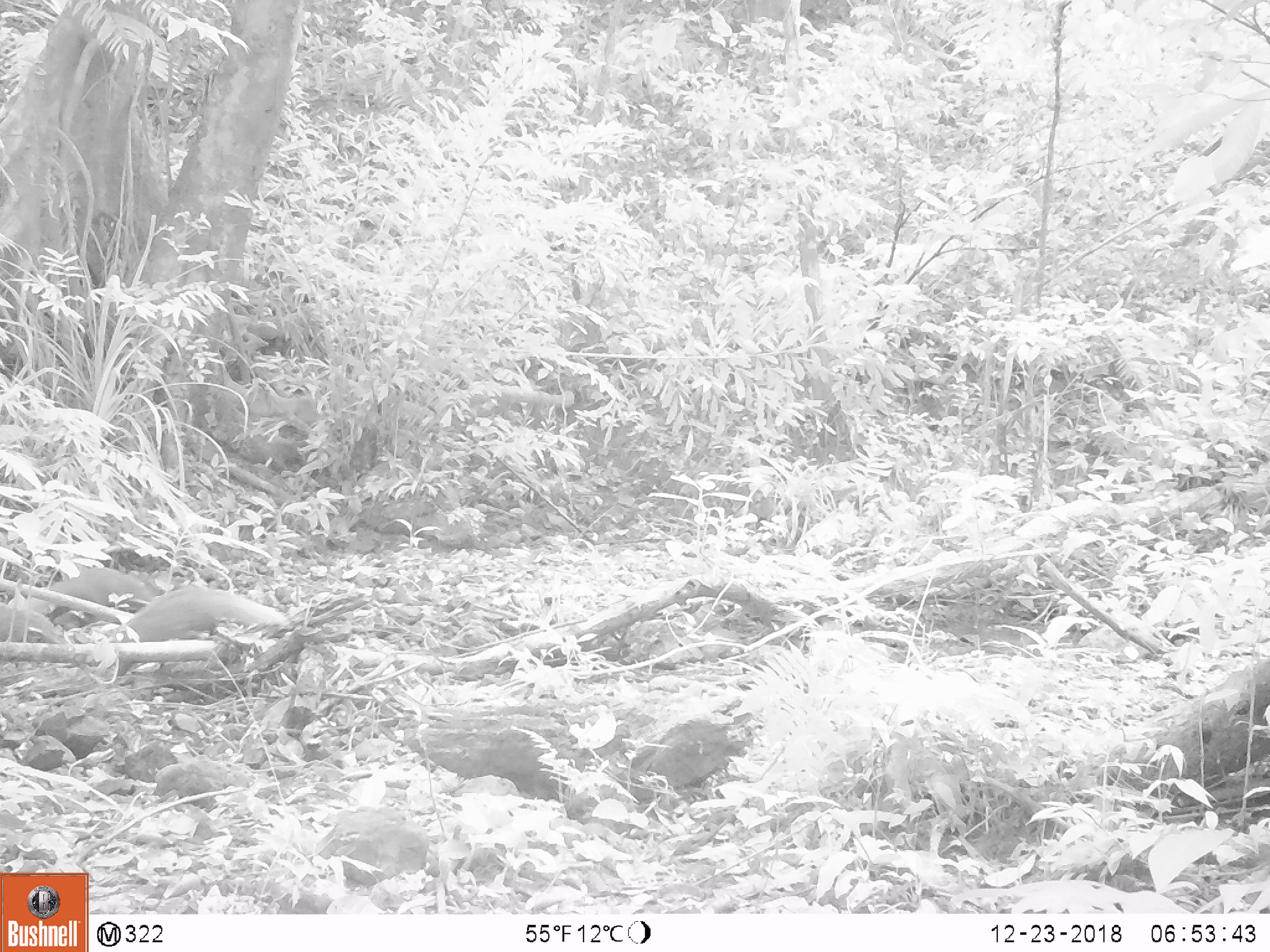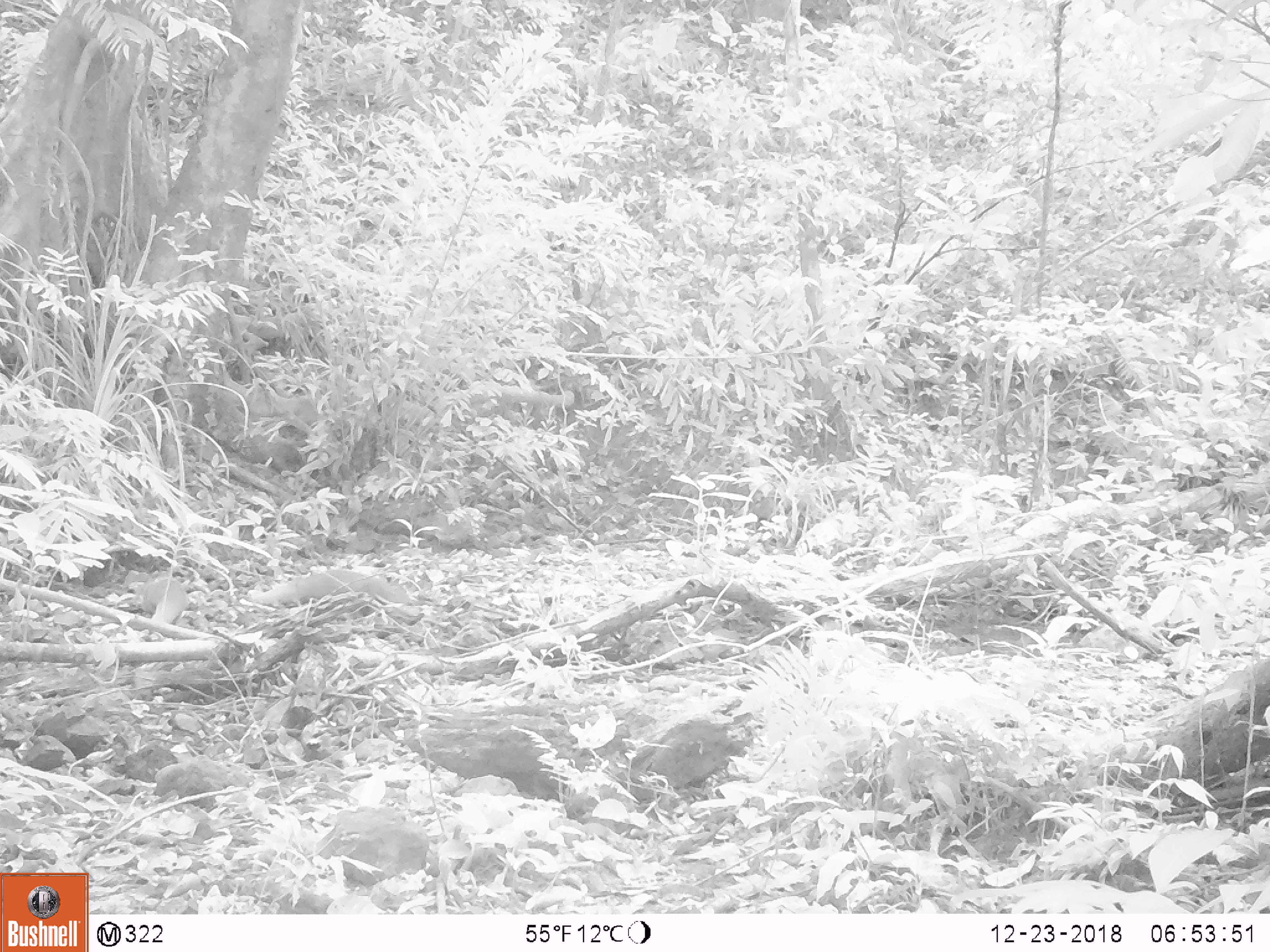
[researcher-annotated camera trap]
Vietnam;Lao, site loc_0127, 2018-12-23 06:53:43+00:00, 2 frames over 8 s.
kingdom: Animalia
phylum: Chordata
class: Mammalia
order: Carnivora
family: Herpestidae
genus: Urva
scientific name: Urva urva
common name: crab-eating mongoose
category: crab eating mongoose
Crab eating mongoose (crab-eating mongoose) (Urva urva). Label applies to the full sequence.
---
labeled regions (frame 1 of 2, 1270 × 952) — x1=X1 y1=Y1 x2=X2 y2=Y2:
crab eating mongoose: x1=114 y1=585 x2=291 y2=650; x1=19 y1=576 x2=159 y2=614; x1=0 y1=604 x2=65 y2=652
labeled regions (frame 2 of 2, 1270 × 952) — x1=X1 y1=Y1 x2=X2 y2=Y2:
crab eating mongoose: x1=246 y1=570 x2=421 y2=621; x1=134 y1=575 x2=189 y2=630